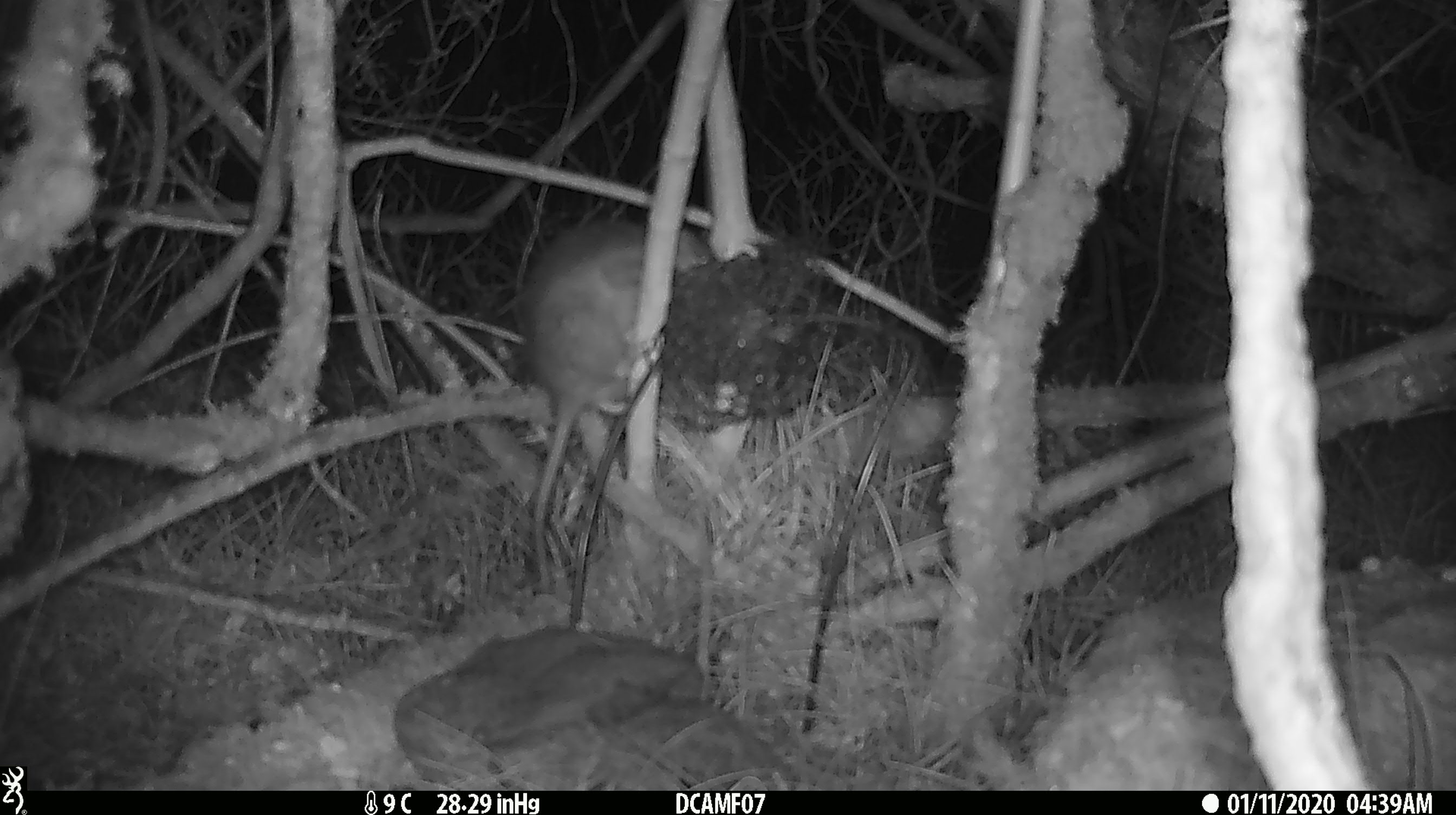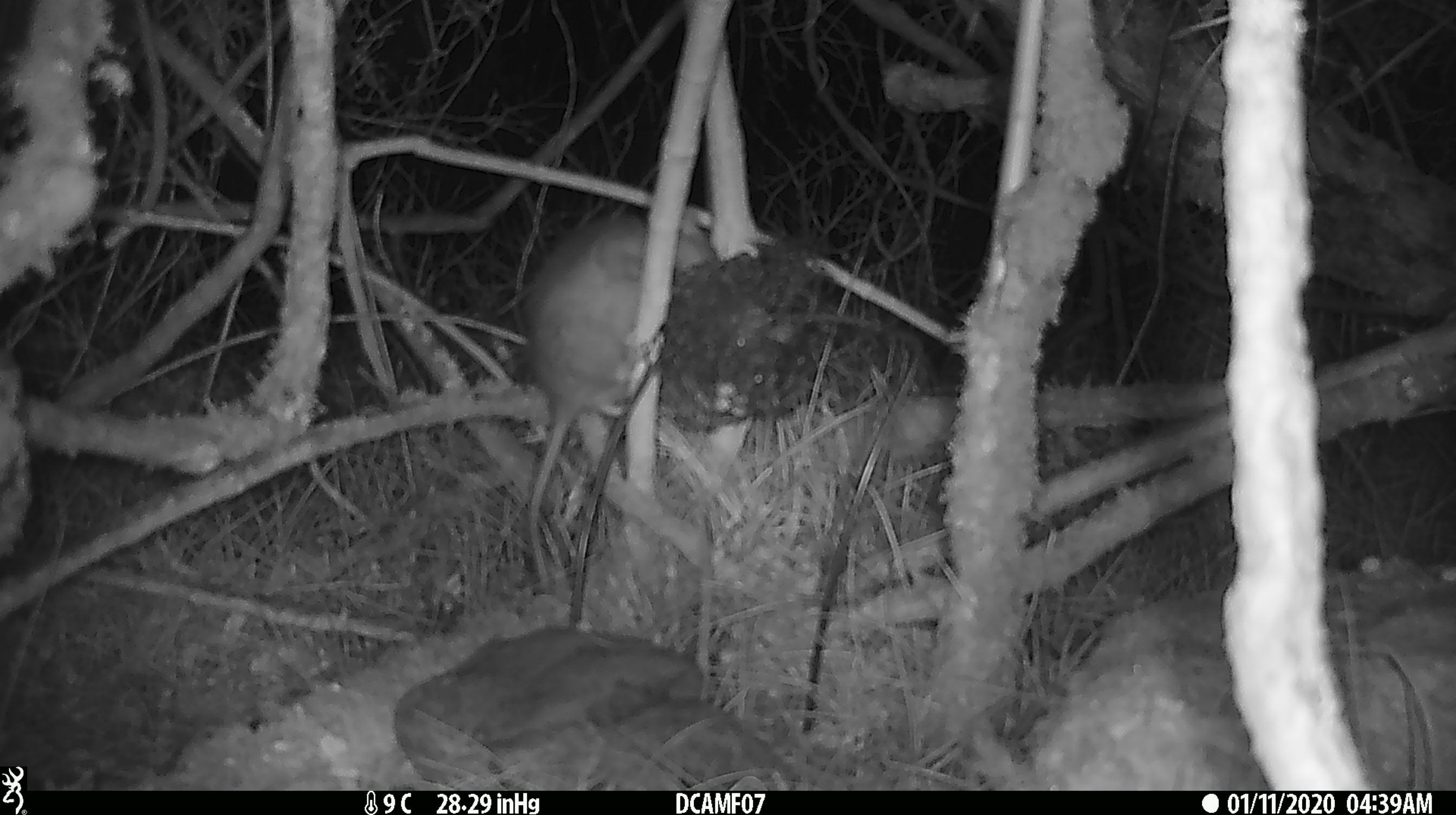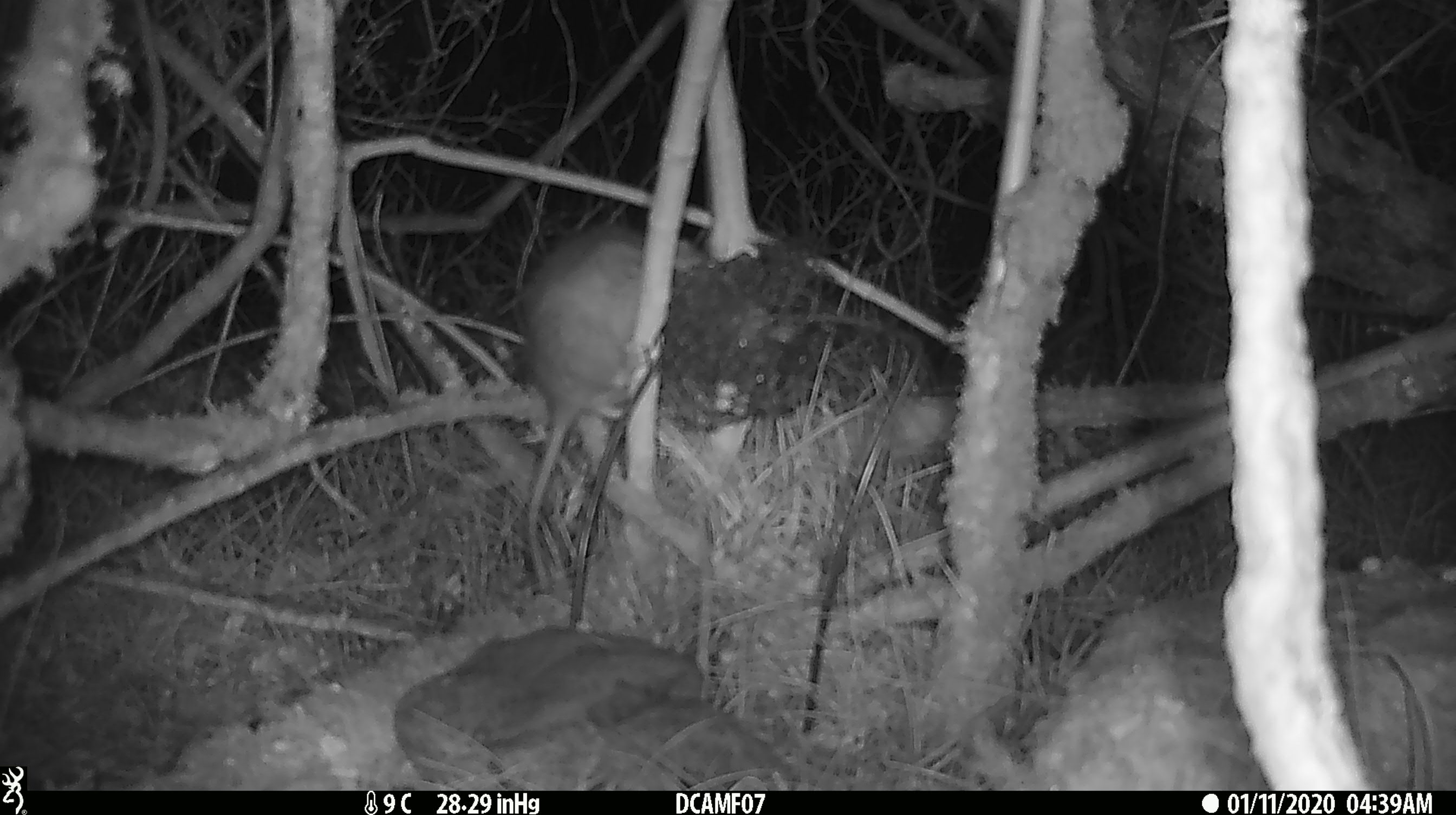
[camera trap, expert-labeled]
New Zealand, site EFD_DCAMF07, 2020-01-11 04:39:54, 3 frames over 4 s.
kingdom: Animalia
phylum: Chordata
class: Mammalia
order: Rodentia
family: Muridae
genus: Rattus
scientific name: Rattus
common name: rat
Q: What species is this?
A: Rat (Rattus).